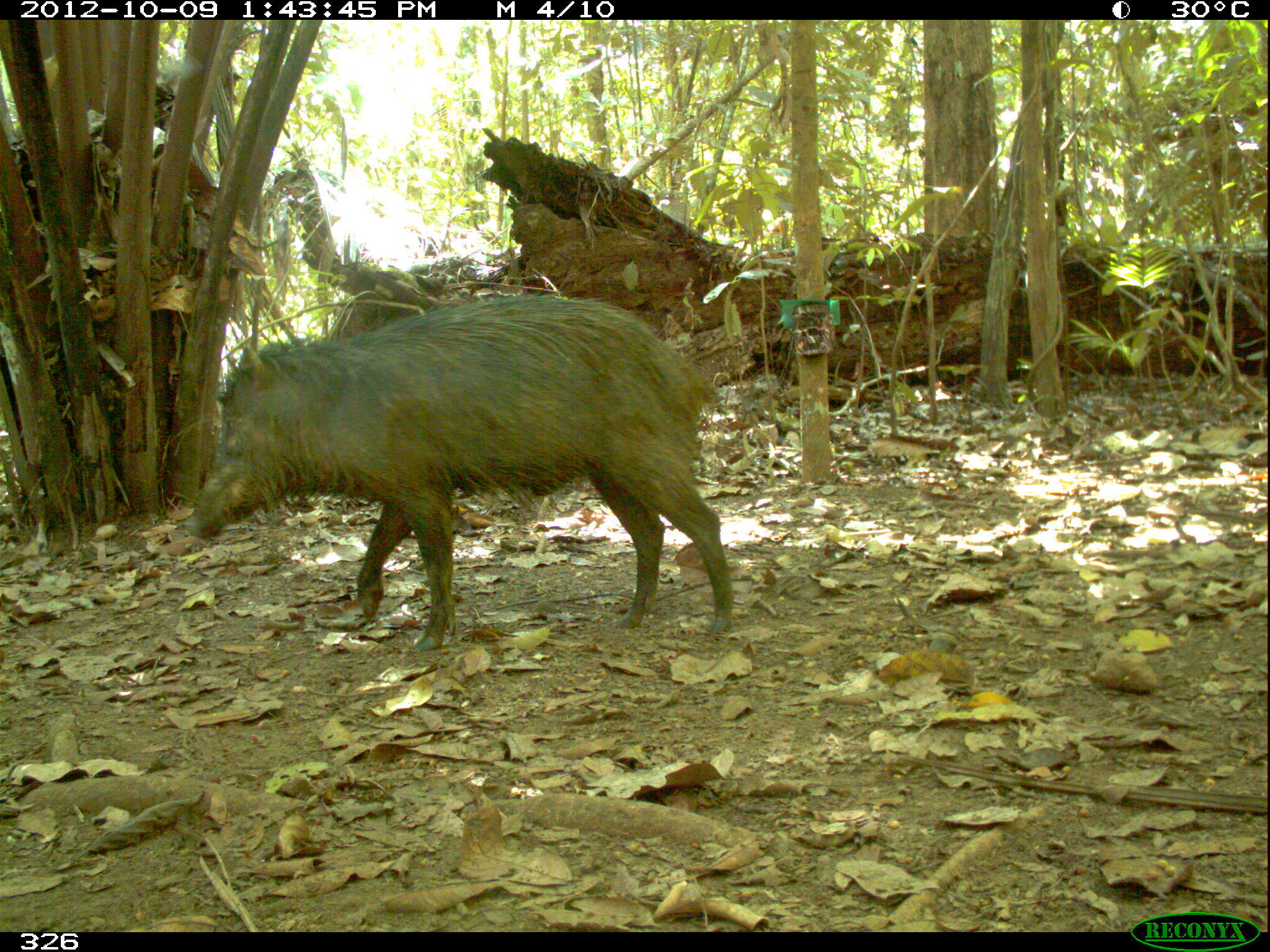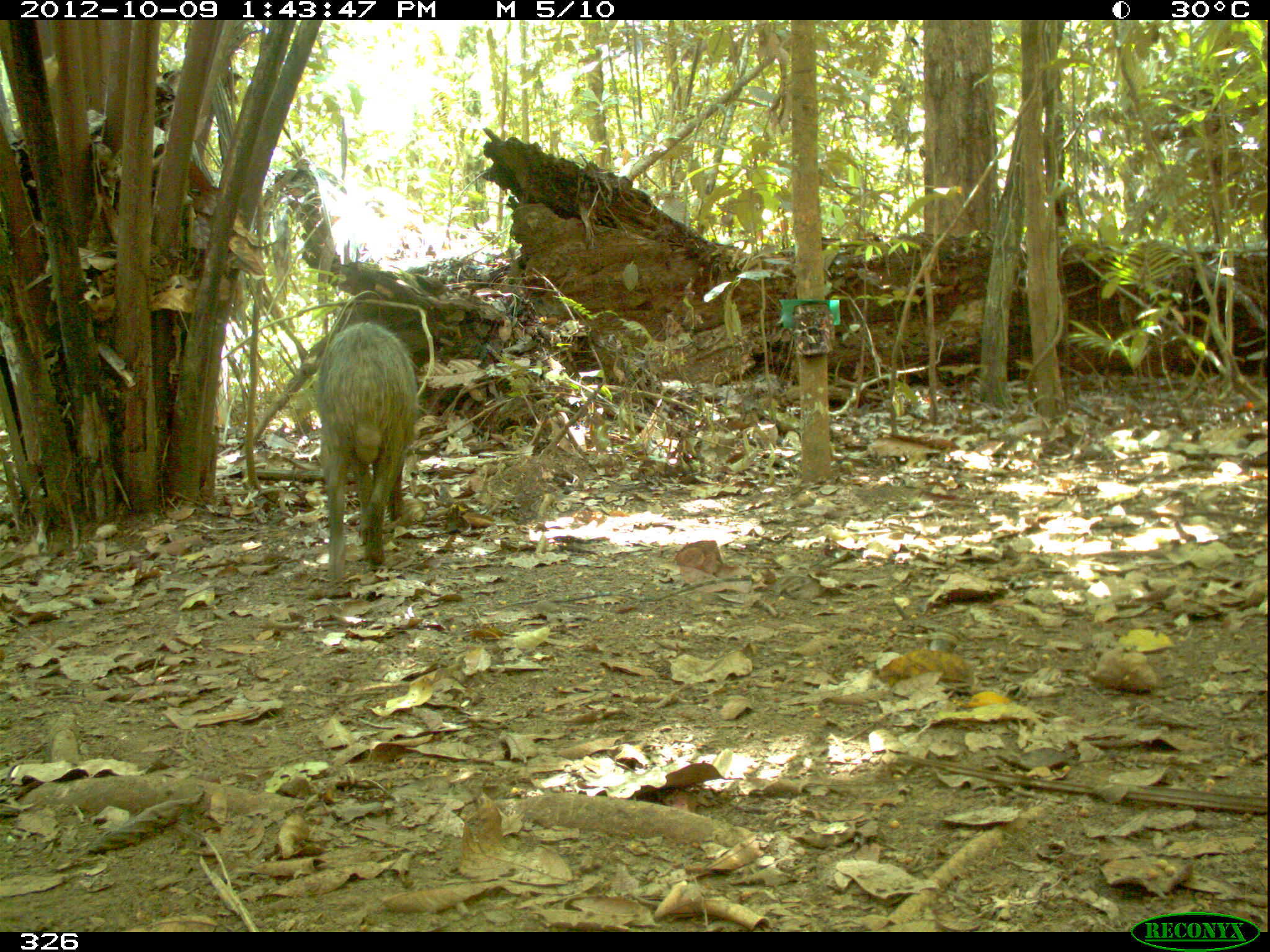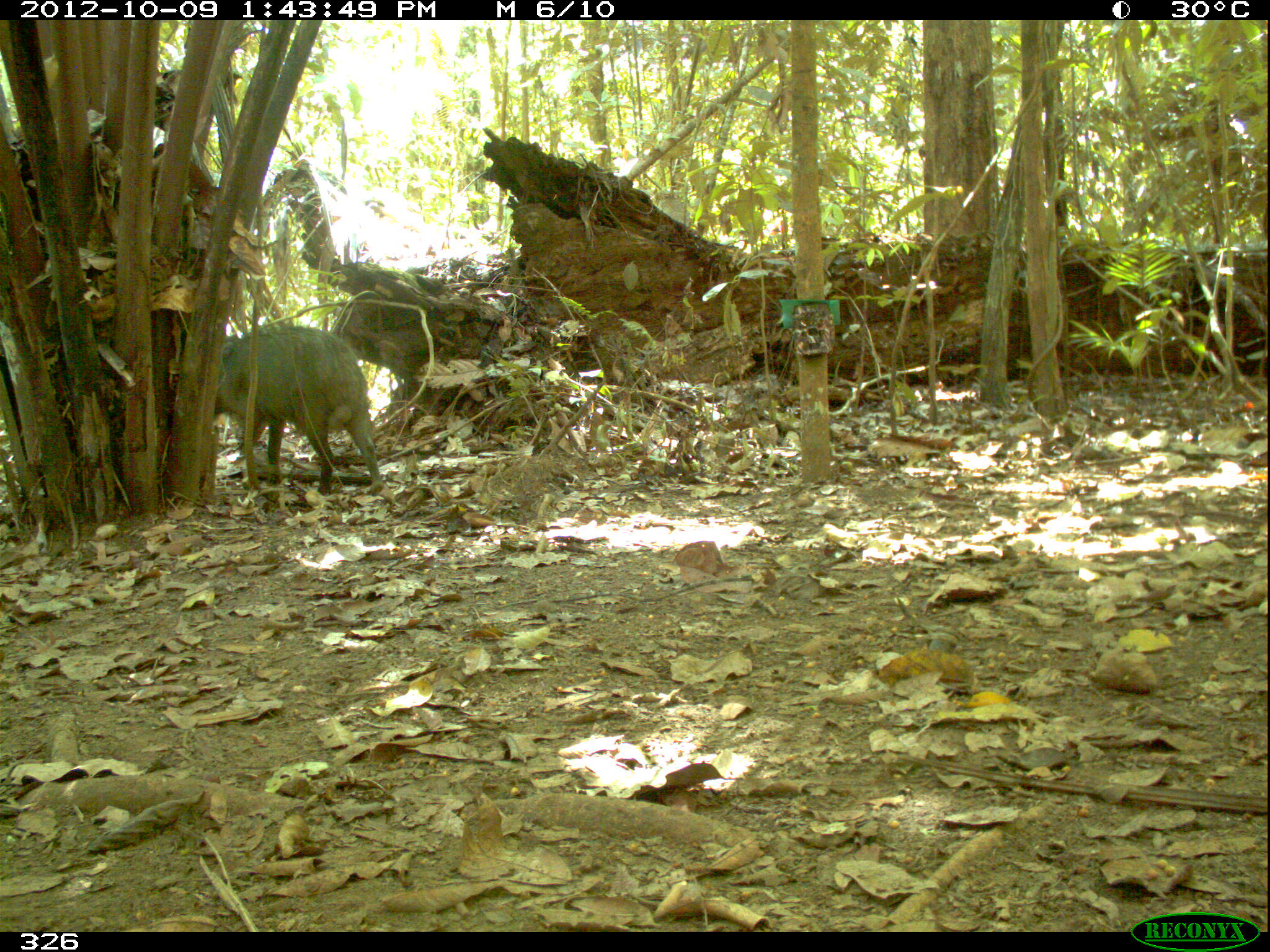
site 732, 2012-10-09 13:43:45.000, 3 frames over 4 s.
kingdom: Animalia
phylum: Chordata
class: Mammalia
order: Artiodactyla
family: Tayassuidae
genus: Tayassu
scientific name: Tayassu pecari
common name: white-lipped peccary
Tayassu pecari (white-lipped peccary).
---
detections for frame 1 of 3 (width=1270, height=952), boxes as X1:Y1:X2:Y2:
tayassu pecari: 178:294:734:652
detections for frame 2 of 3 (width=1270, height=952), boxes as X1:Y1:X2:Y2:
tayassu pecari: 314:321:420:584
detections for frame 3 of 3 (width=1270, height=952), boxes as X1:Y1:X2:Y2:
tayassu pecari: 214:325:384:497